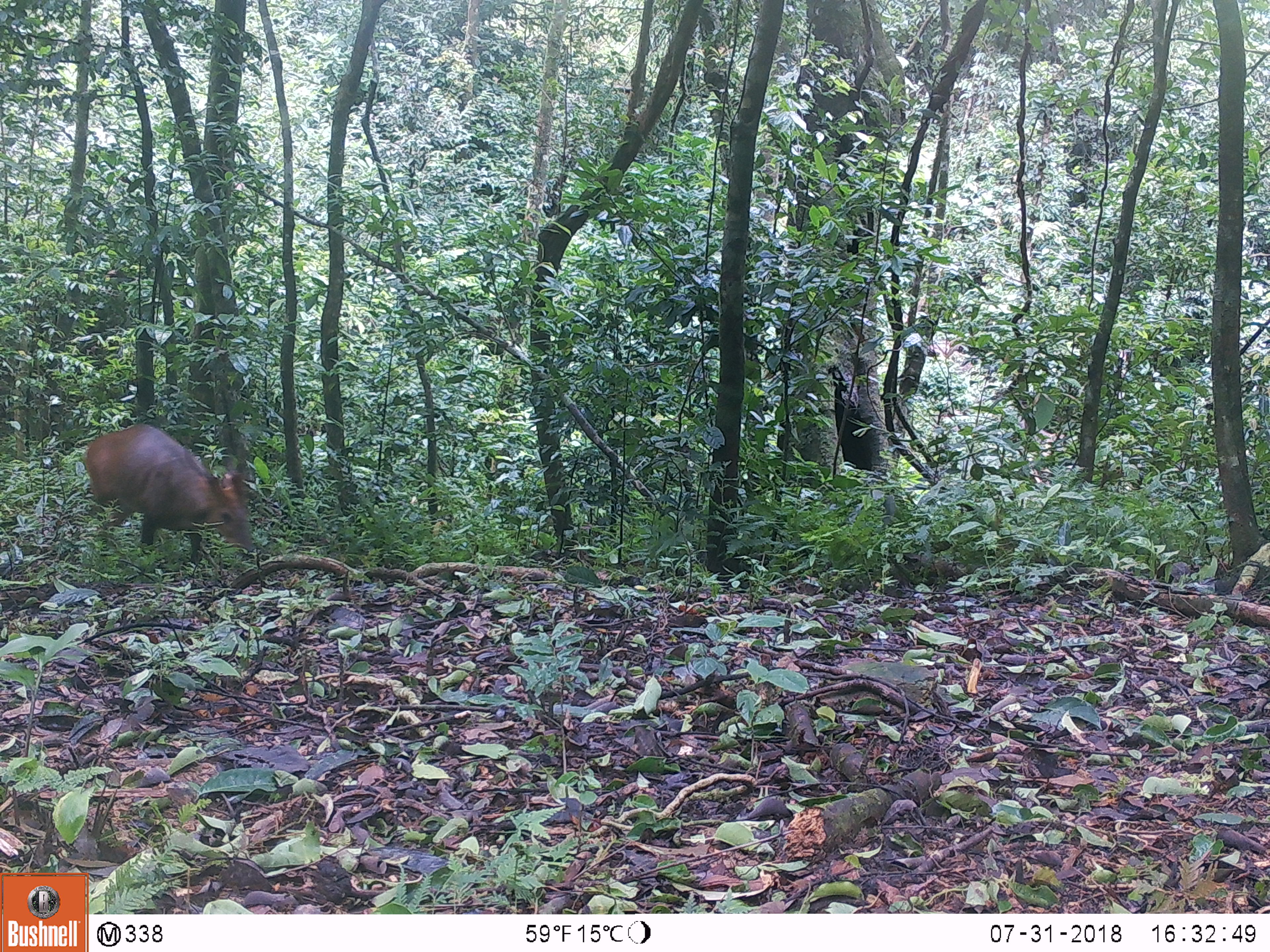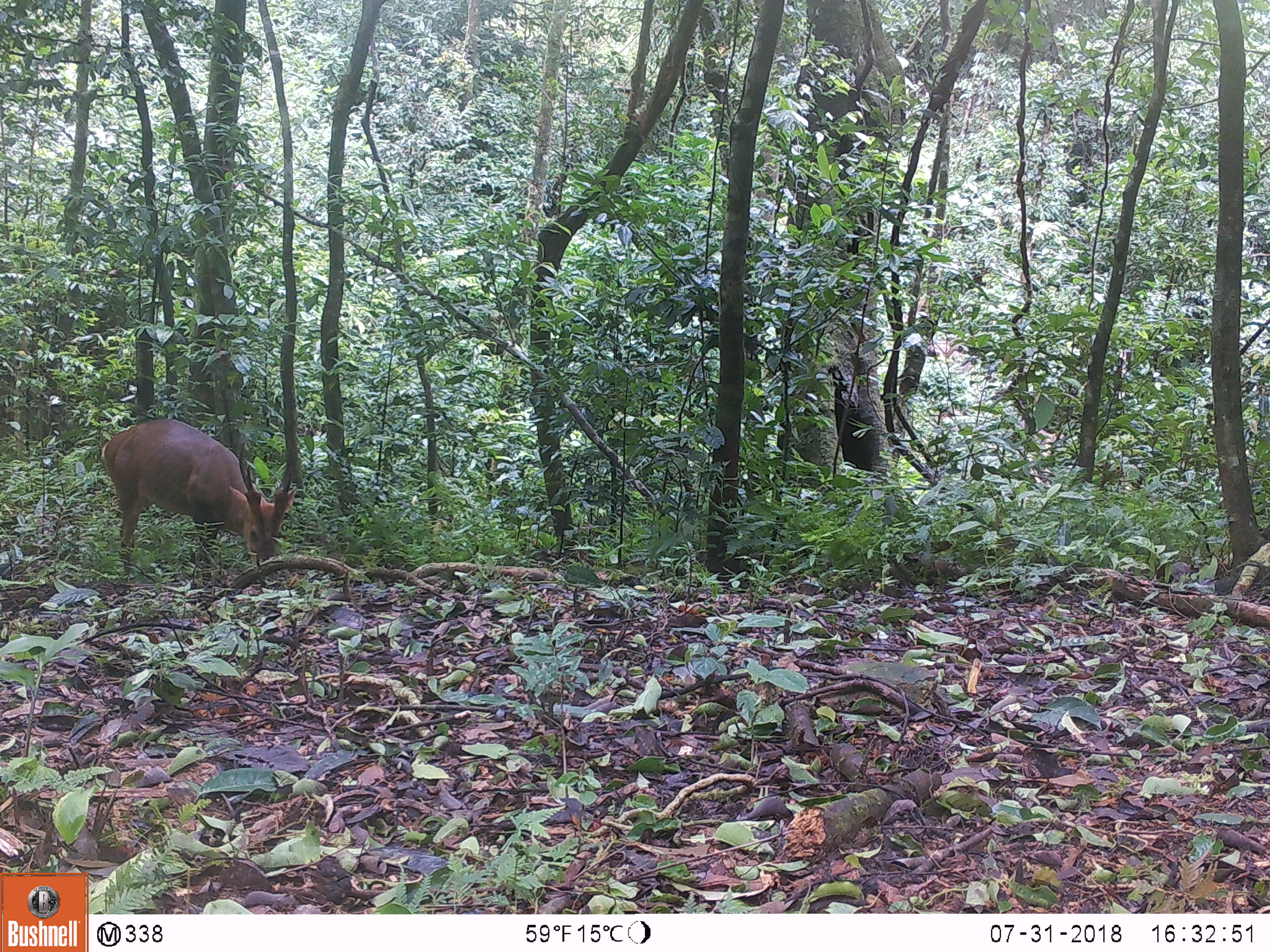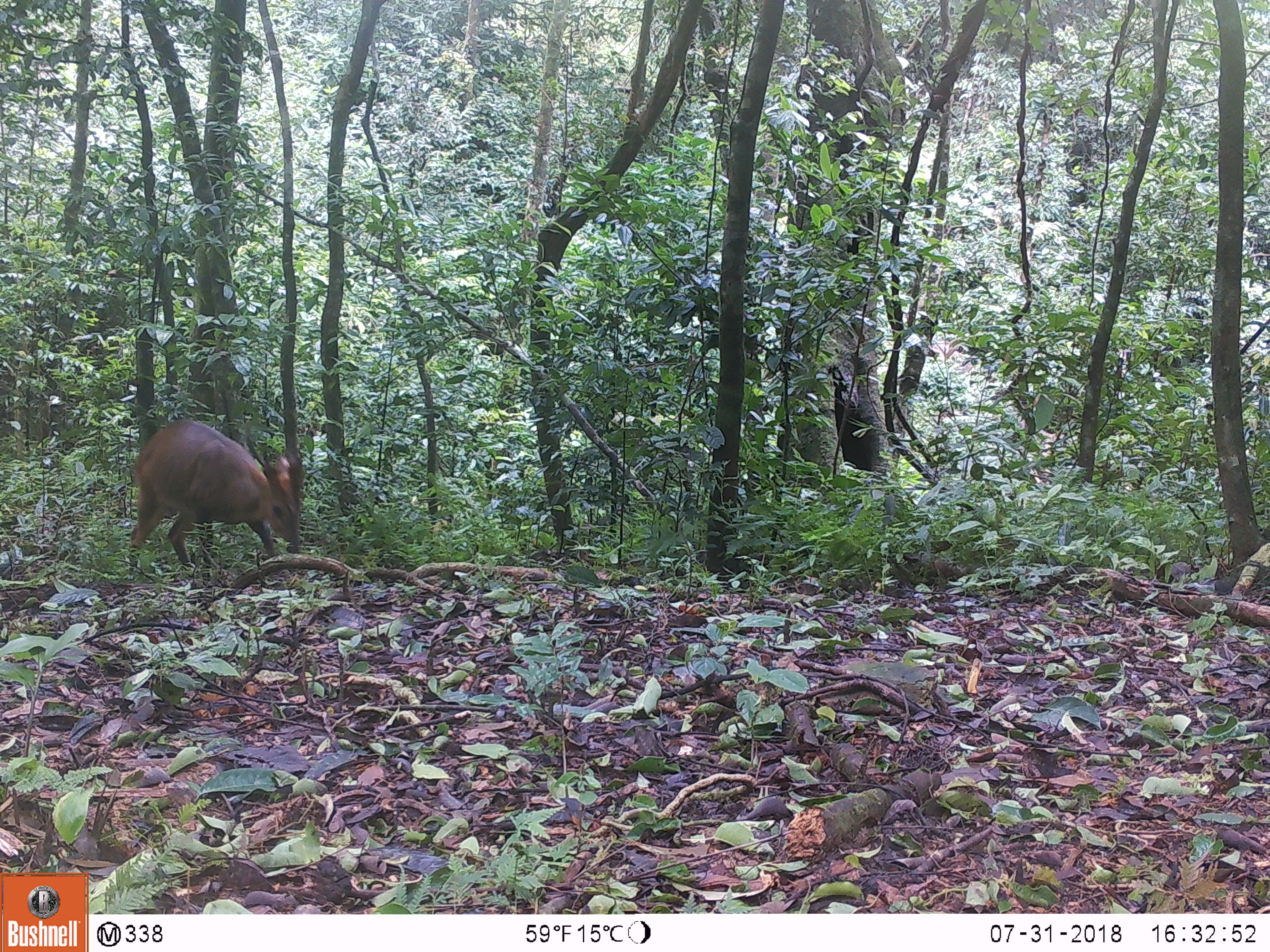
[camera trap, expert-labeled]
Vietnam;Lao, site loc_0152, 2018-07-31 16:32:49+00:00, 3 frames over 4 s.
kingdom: Animalia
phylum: Chordata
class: Mammalia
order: Artiodactyla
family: Cervidae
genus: Muntiacus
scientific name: Muntiacus vuquangensis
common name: large-antlered muntjac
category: large antlered muntjac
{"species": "large antlered muntjac (large-antlered muntjac) (Muntiacus vuquangensis)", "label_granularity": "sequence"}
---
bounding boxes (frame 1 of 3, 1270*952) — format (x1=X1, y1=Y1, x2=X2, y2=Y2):
large antlered muntjac: (x1=80, y1=421, x2=255, y2=572)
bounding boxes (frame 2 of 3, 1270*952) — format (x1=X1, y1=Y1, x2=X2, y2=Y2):
large antlered muntjac: (x1=99, y1=416, x2=297, y2=574)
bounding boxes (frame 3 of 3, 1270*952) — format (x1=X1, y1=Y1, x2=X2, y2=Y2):
large antlered muntjac: (x1=125, y1=415, x2=305, y2=574)